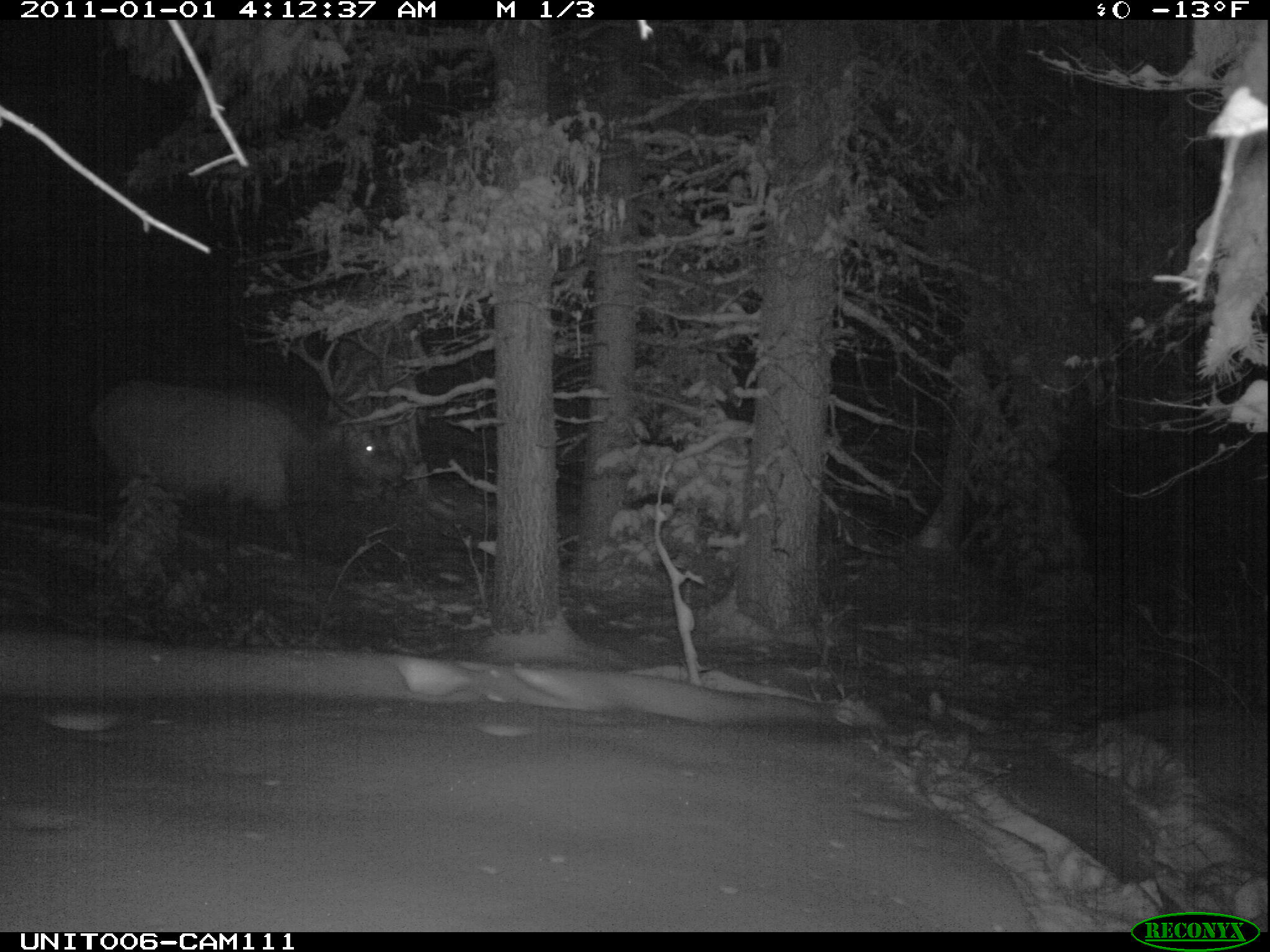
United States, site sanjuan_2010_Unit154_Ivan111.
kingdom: Animalia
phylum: Chordata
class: Mammalia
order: Artiodactyla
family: Cervidae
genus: Cervus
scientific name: Cervus elaphus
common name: red deer